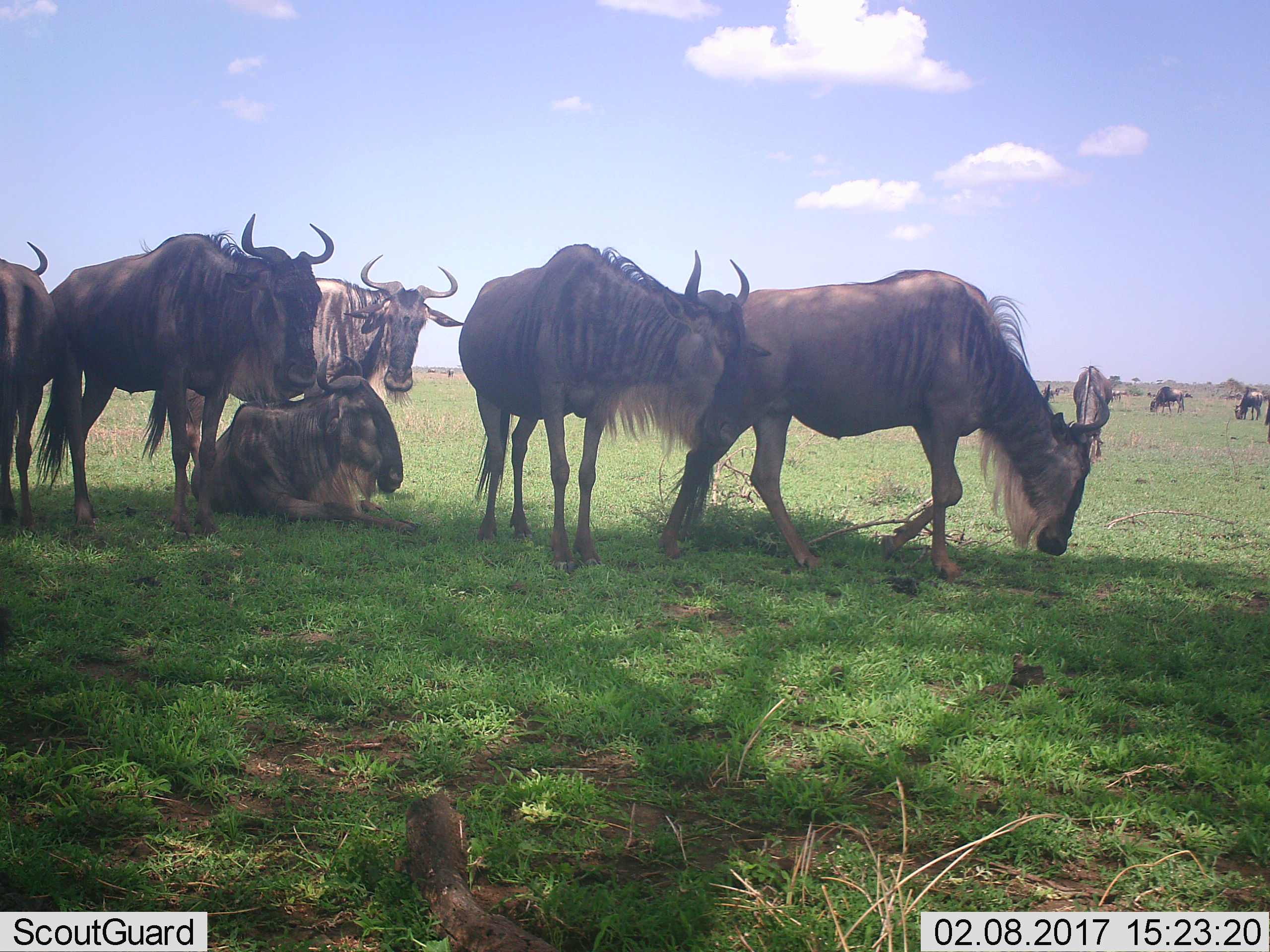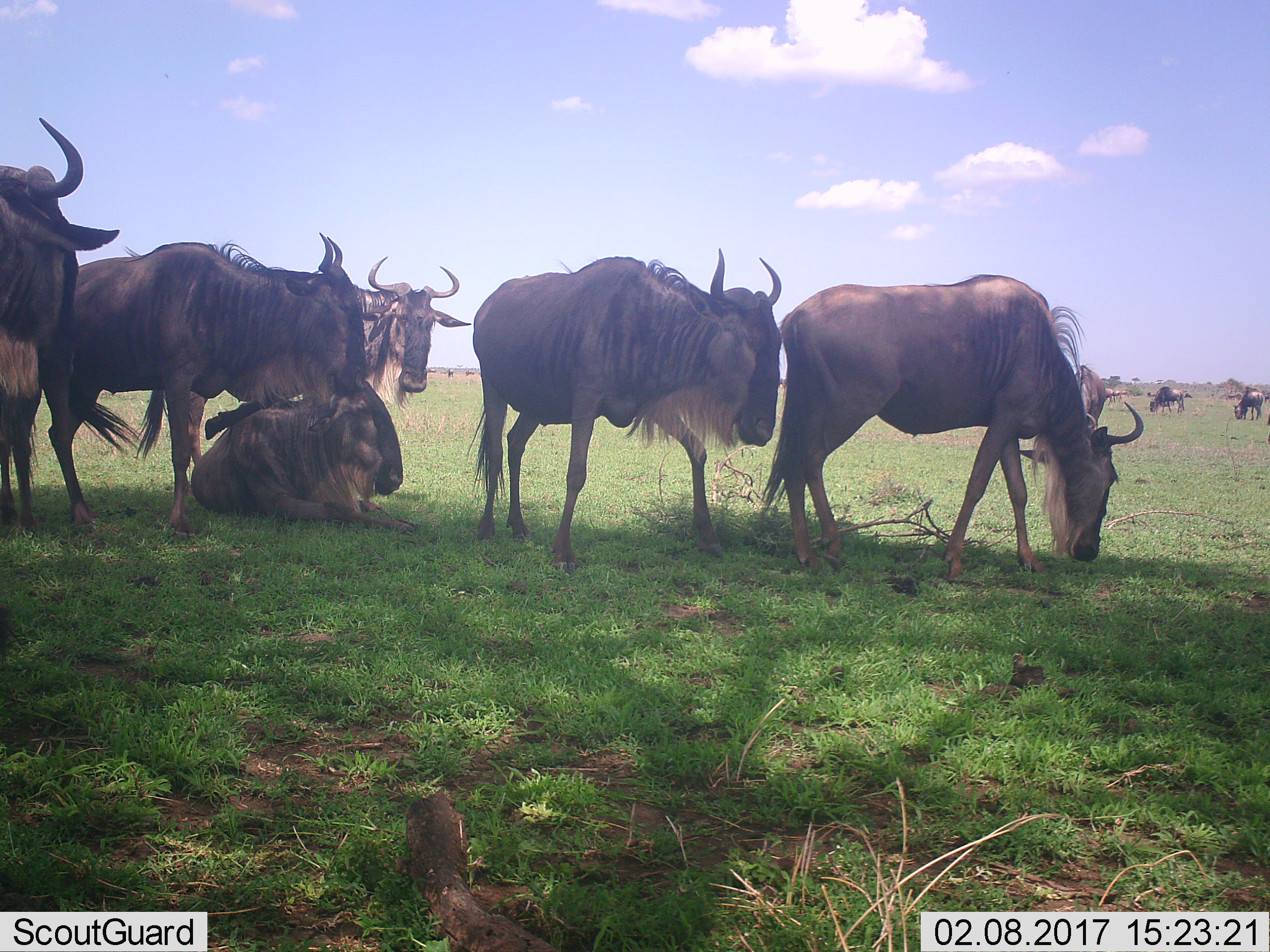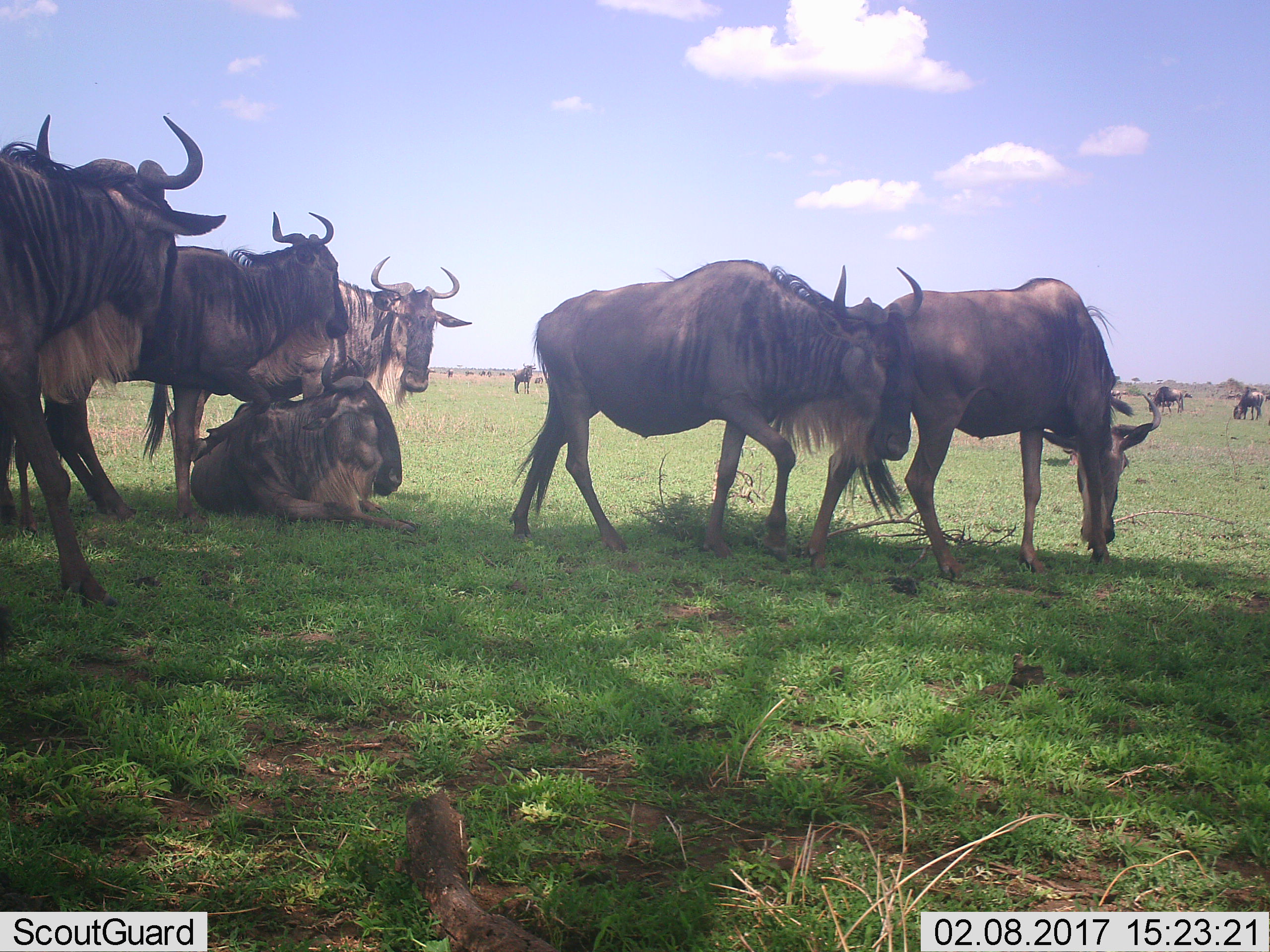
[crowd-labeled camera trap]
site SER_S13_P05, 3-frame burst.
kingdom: Animalia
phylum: Chordata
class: Mammalia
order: Artiodactyla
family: Bovidae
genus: Connochaetes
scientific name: Connochaetes taurinus taurinus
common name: blue wildebeest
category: wildebeestblue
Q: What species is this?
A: Wildebeestblue (blue wildebeest) (Connochaetes taurinus taurinus).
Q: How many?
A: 11-50.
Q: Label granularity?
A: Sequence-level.